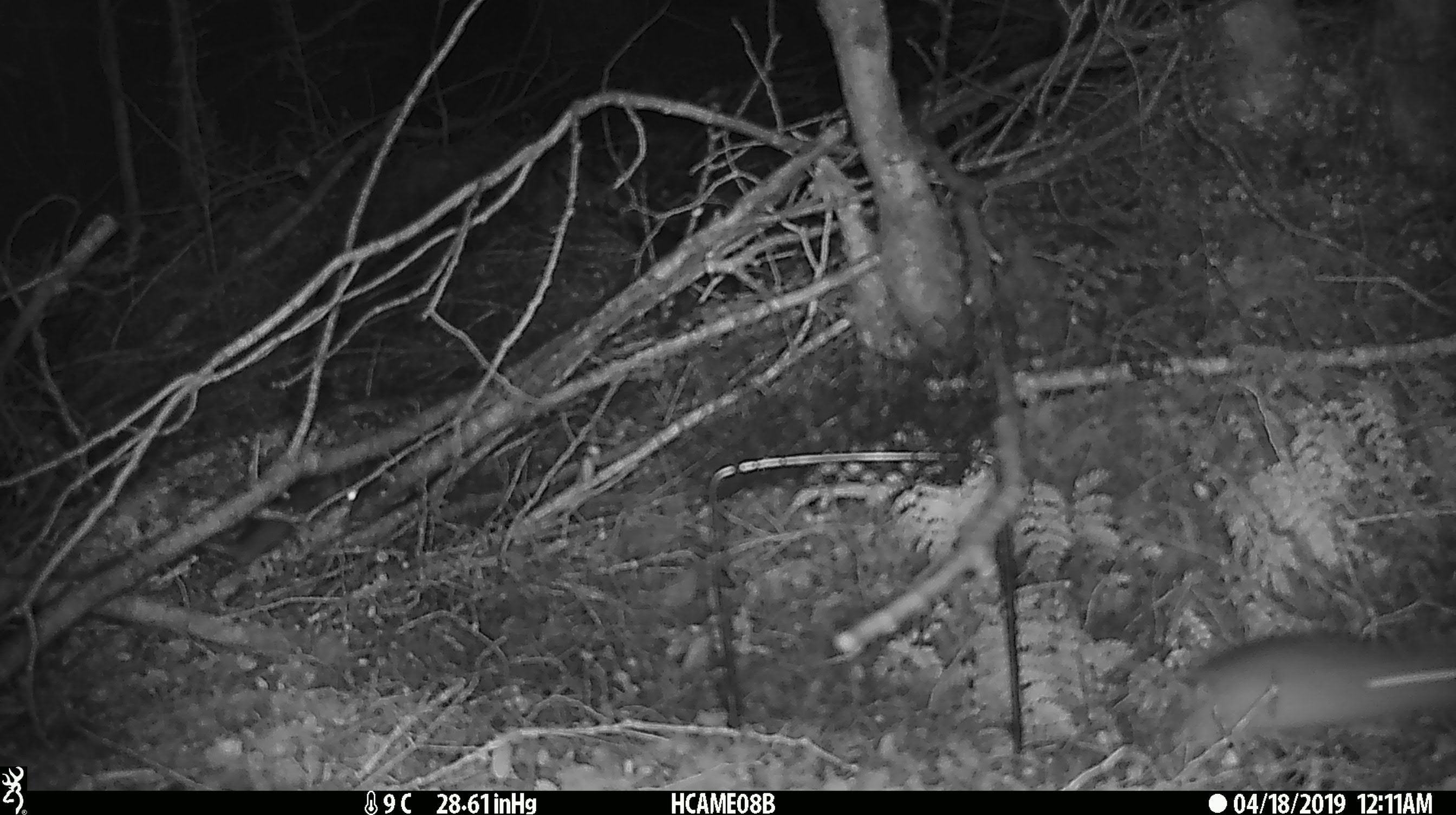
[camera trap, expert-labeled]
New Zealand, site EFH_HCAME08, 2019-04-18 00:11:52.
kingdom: Animalia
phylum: Chordata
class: Mammalia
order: Rodentia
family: Muridae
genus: Mus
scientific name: Mus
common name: mouse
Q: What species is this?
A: Mouse (Mus).